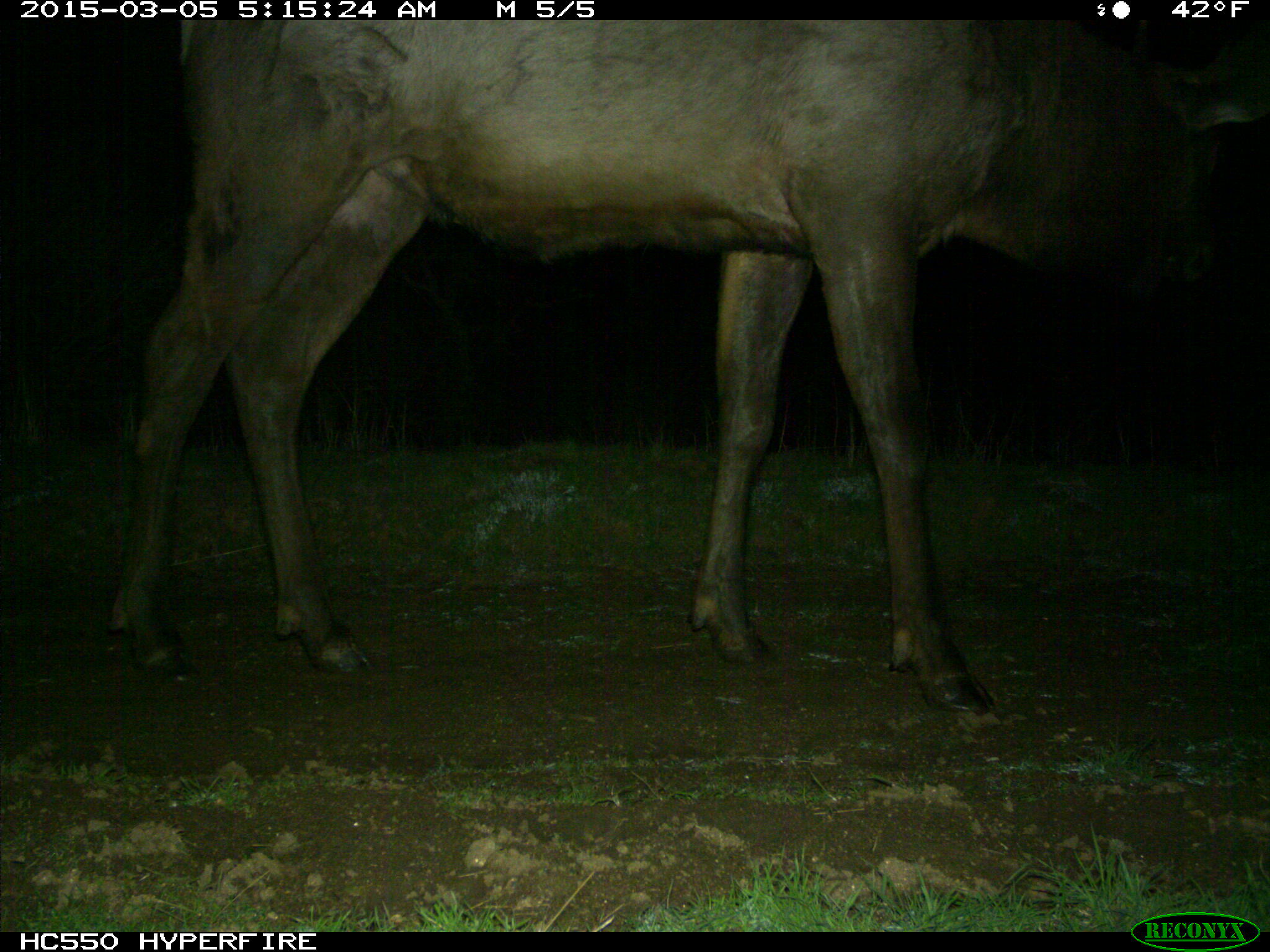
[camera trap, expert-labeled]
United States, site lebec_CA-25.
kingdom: Animalia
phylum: Chordata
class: Mammalia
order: Artiodactyla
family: Cervidae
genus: Cervus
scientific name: Cervus canadensis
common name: elk